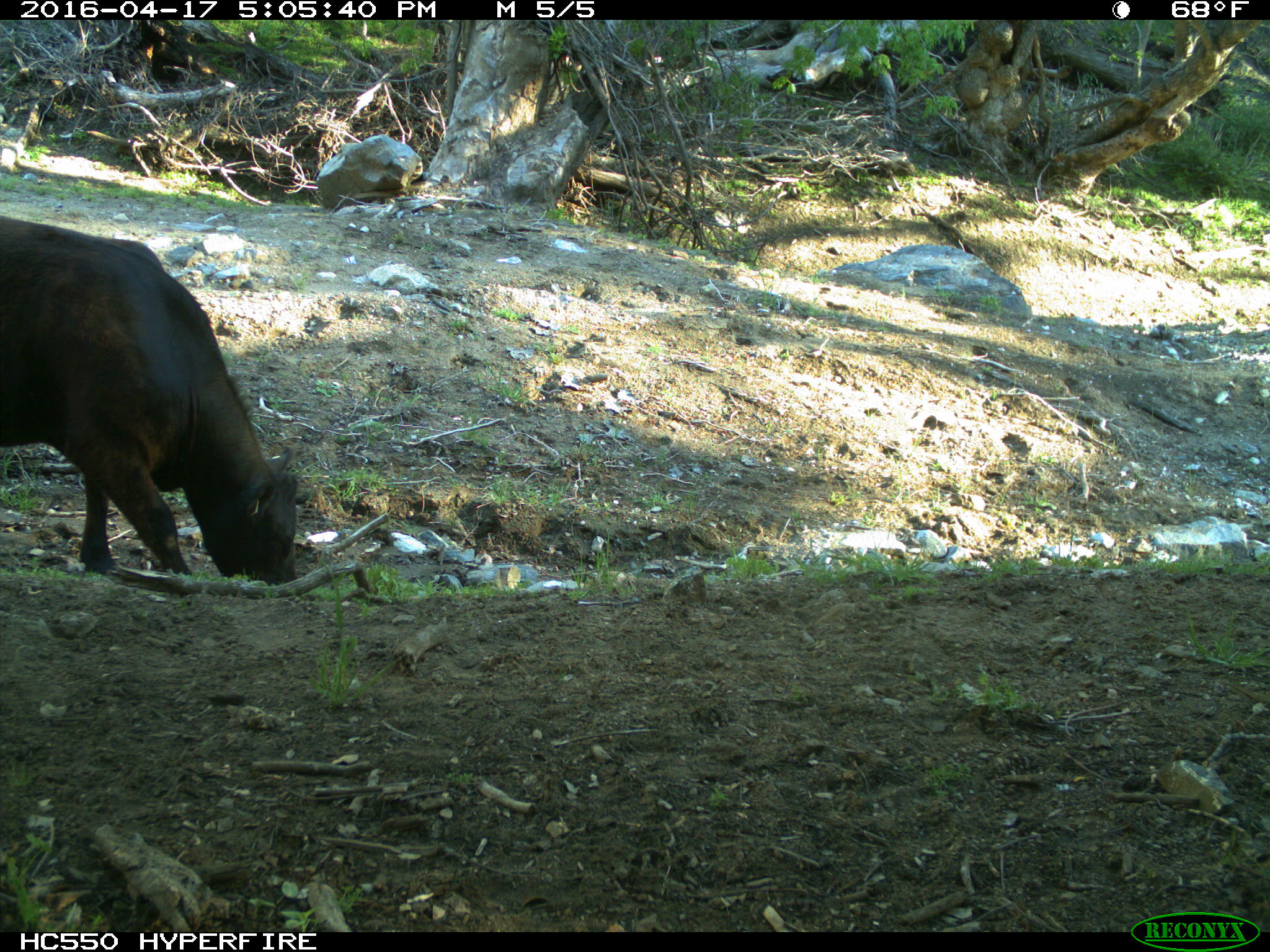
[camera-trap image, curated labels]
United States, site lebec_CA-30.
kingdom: Animalia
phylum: Chordata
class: Mammalia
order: Artiodactyla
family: Bovidae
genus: Bos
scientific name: Bos taurus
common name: domestic cow